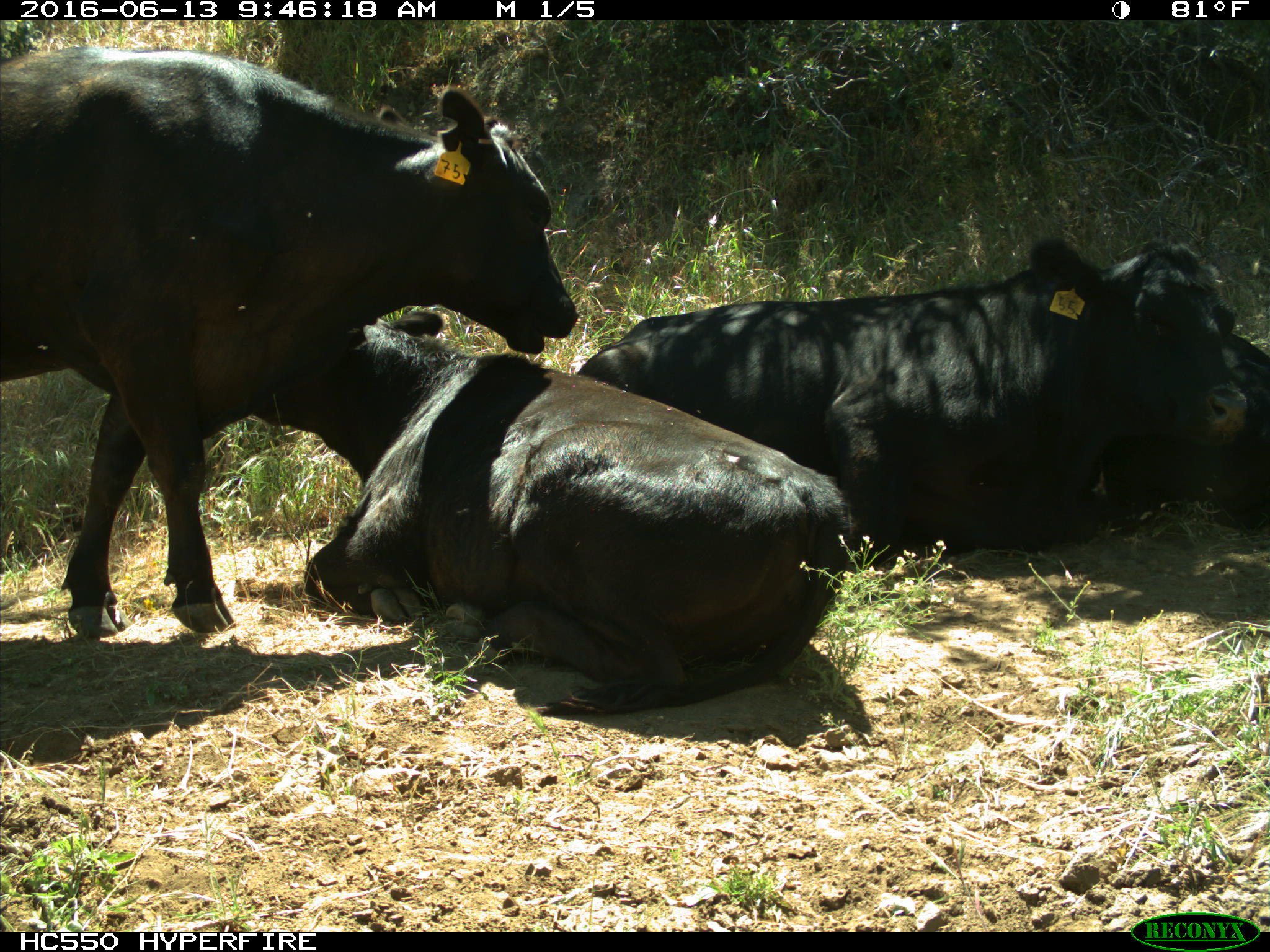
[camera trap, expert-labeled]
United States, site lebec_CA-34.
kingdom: Animalia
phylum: Chordata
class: Mammalia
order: Artiodactyla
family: Bovidae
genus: Bos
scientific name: Bos taurus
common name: domestic cow